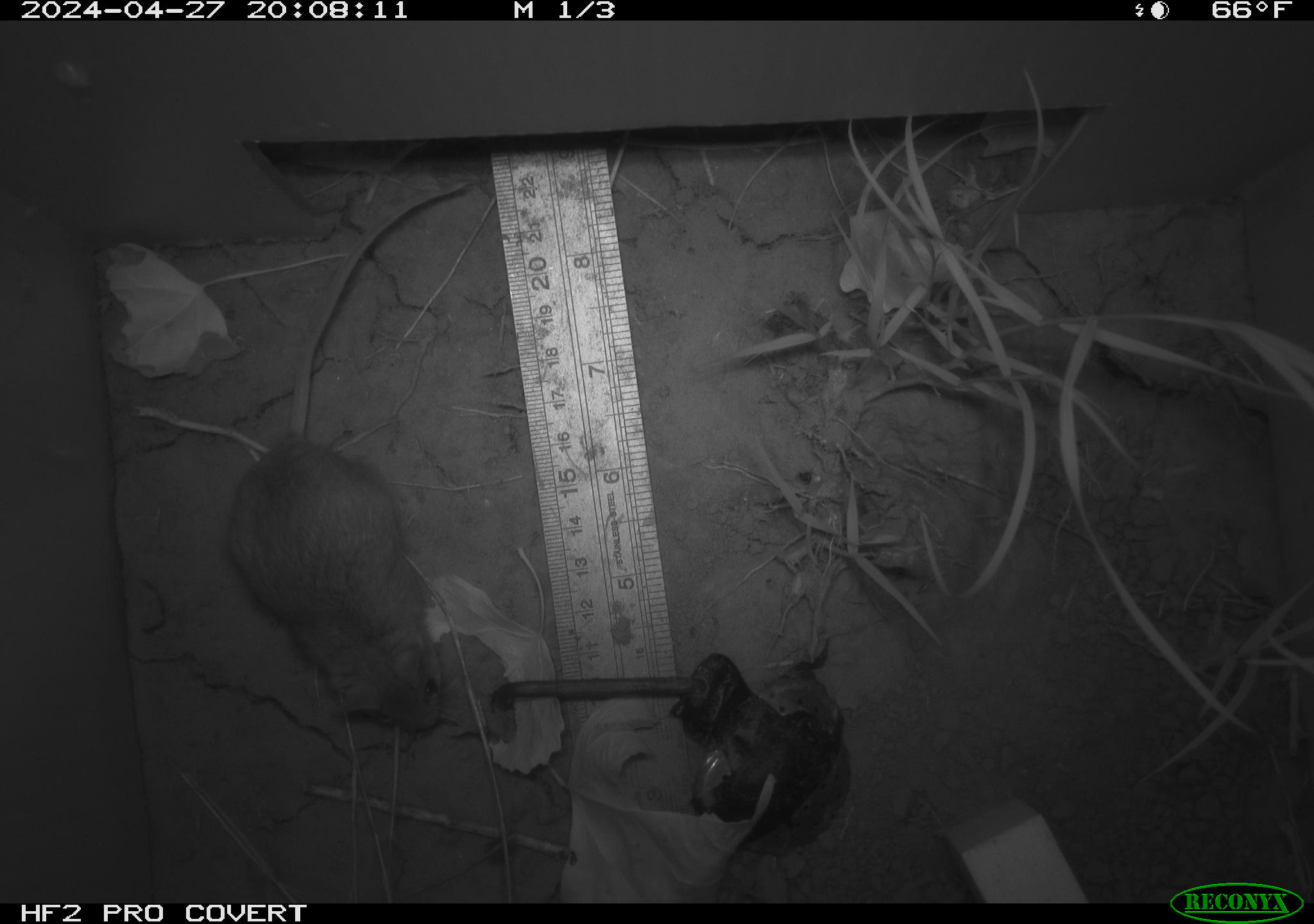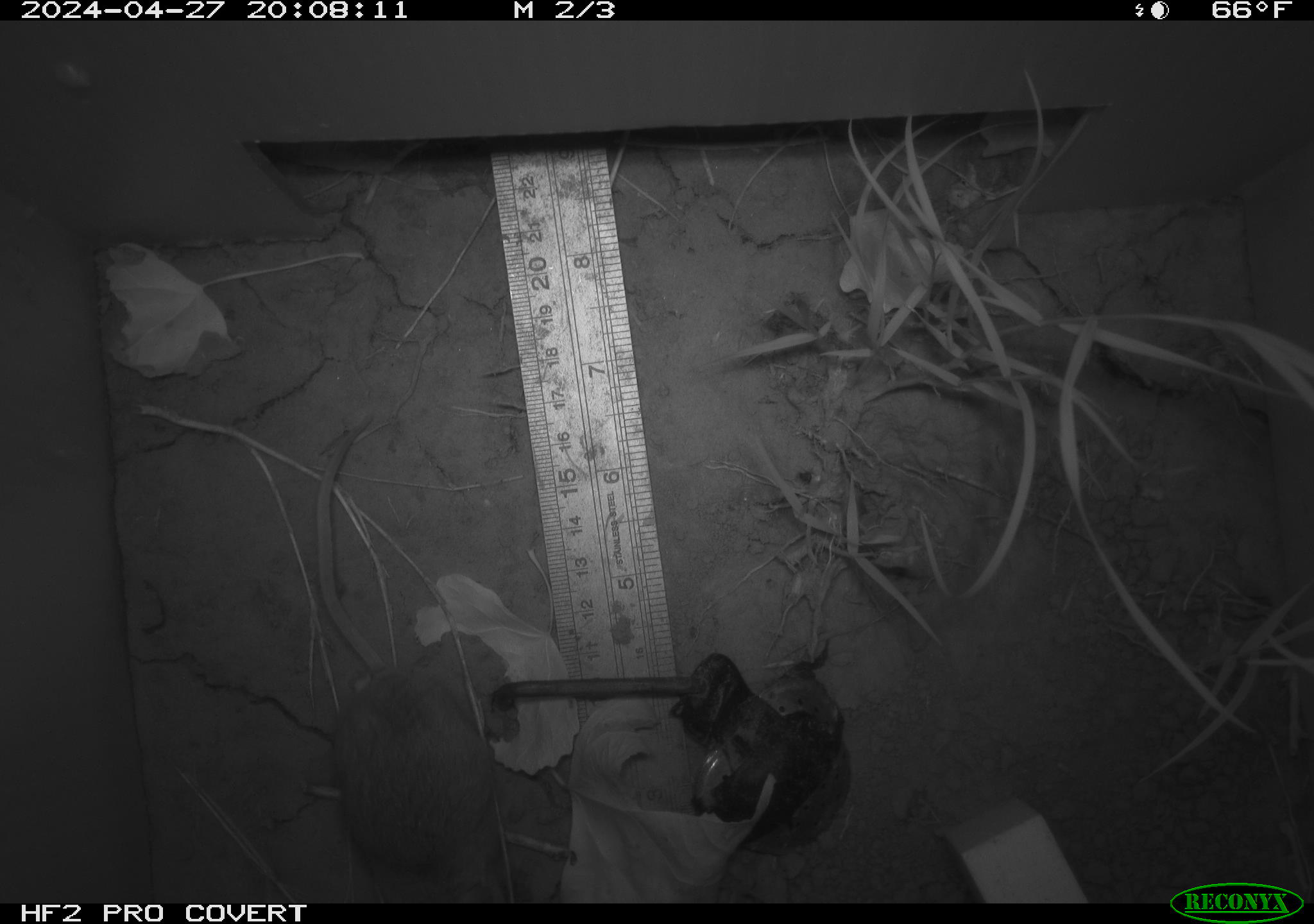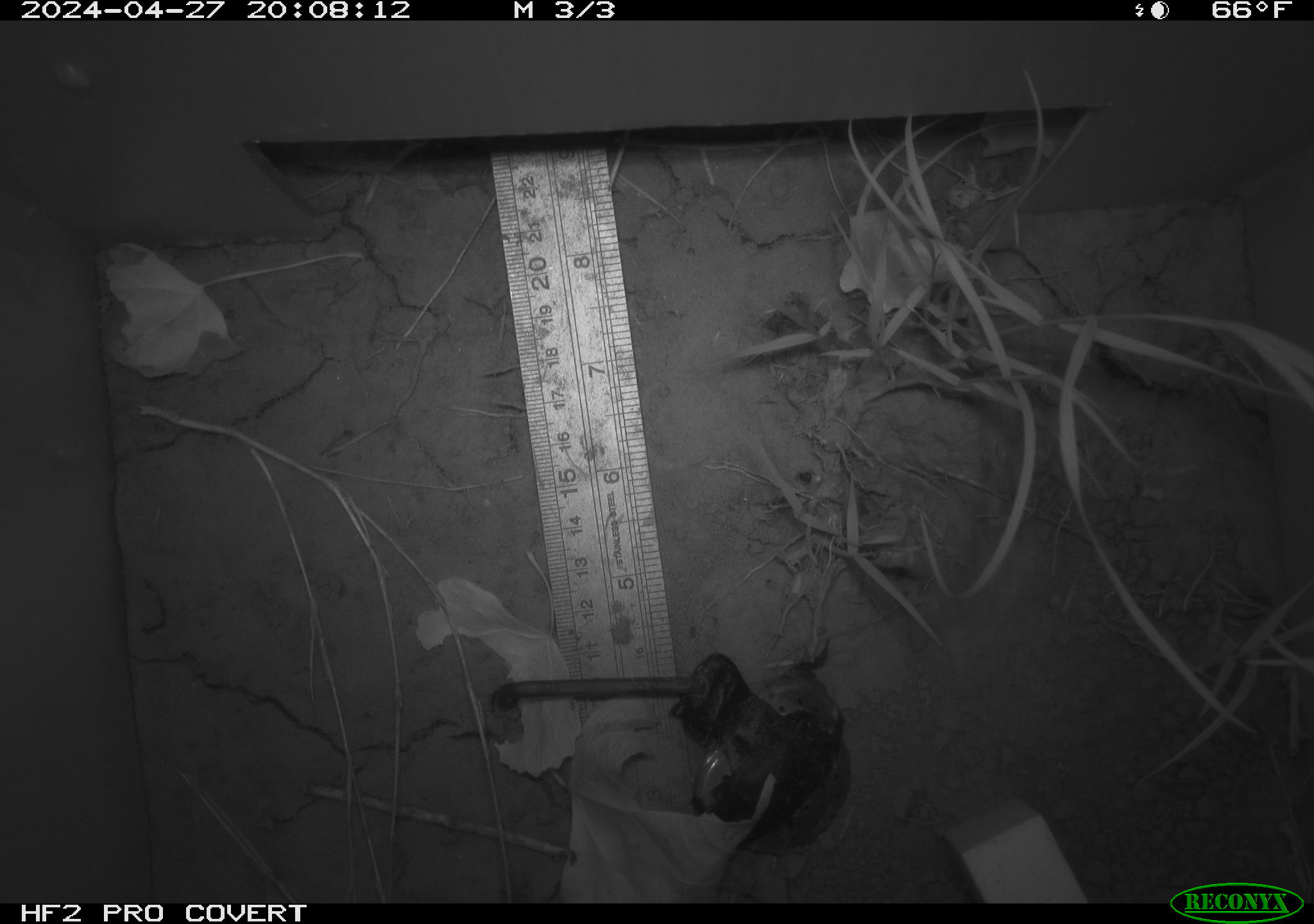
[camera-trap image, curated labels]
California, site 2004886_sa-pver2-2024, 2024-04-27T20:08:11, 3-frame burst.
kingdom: Animalia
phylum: Chordata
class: Reptilia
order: Squamata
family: Phrynosomatidae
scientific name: Phrynosomatidae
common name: phrynosomatid lizards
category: phrynosomatidae family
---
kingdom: Animalia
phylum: Chordata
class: Mammalia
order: Rodentia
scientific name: Rodentia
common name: mouse species